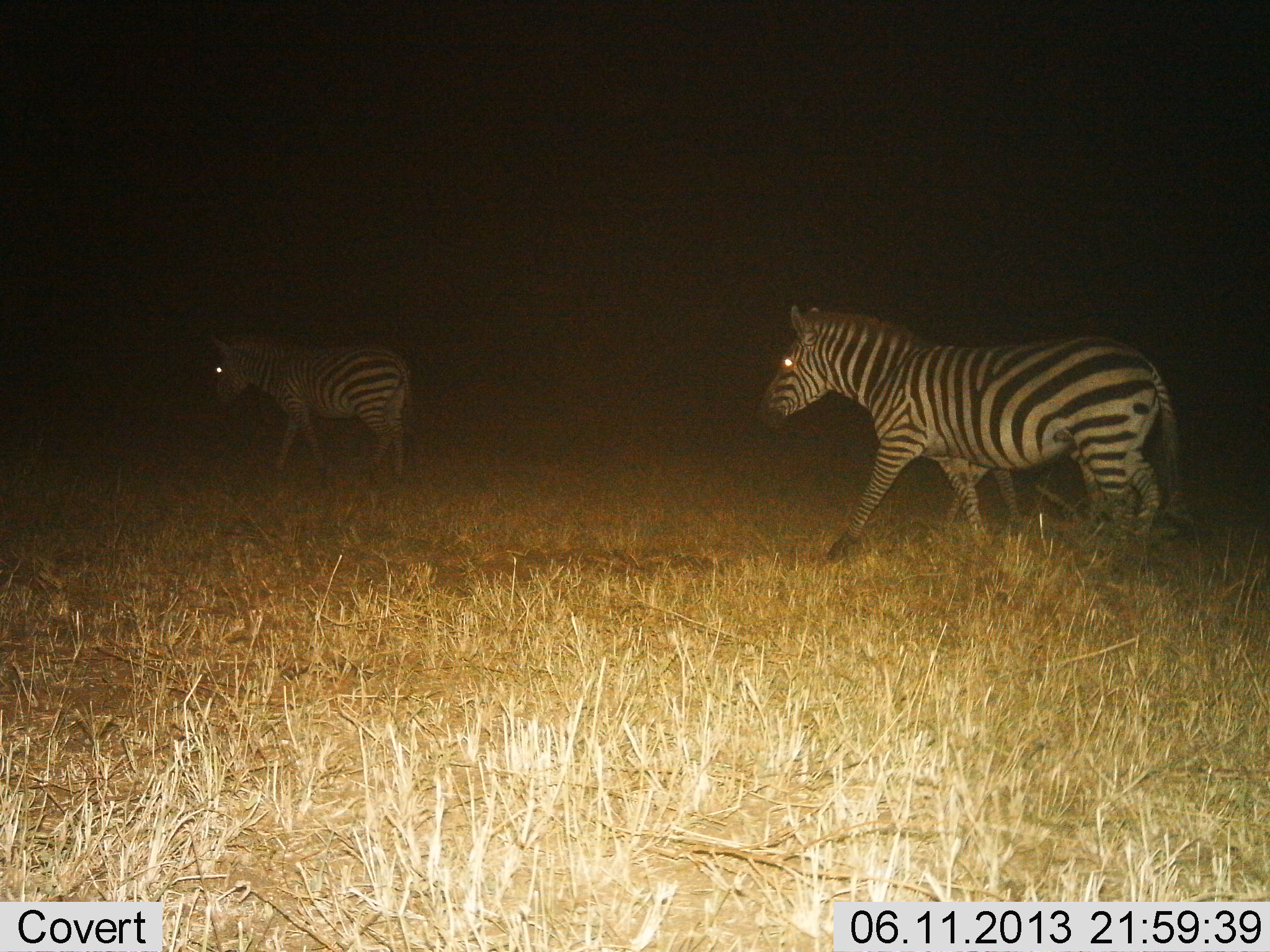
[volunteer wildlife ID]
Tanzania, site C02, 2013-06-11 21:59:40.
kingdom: Animalia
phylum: Chordata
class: Mammalia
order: Perissodactyla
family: Equidae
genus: Equus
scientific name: Equus quagga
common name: plains zebra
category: zebra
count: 2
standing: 17%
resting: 0%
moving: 92%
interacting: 0%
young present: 4%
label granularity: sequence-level